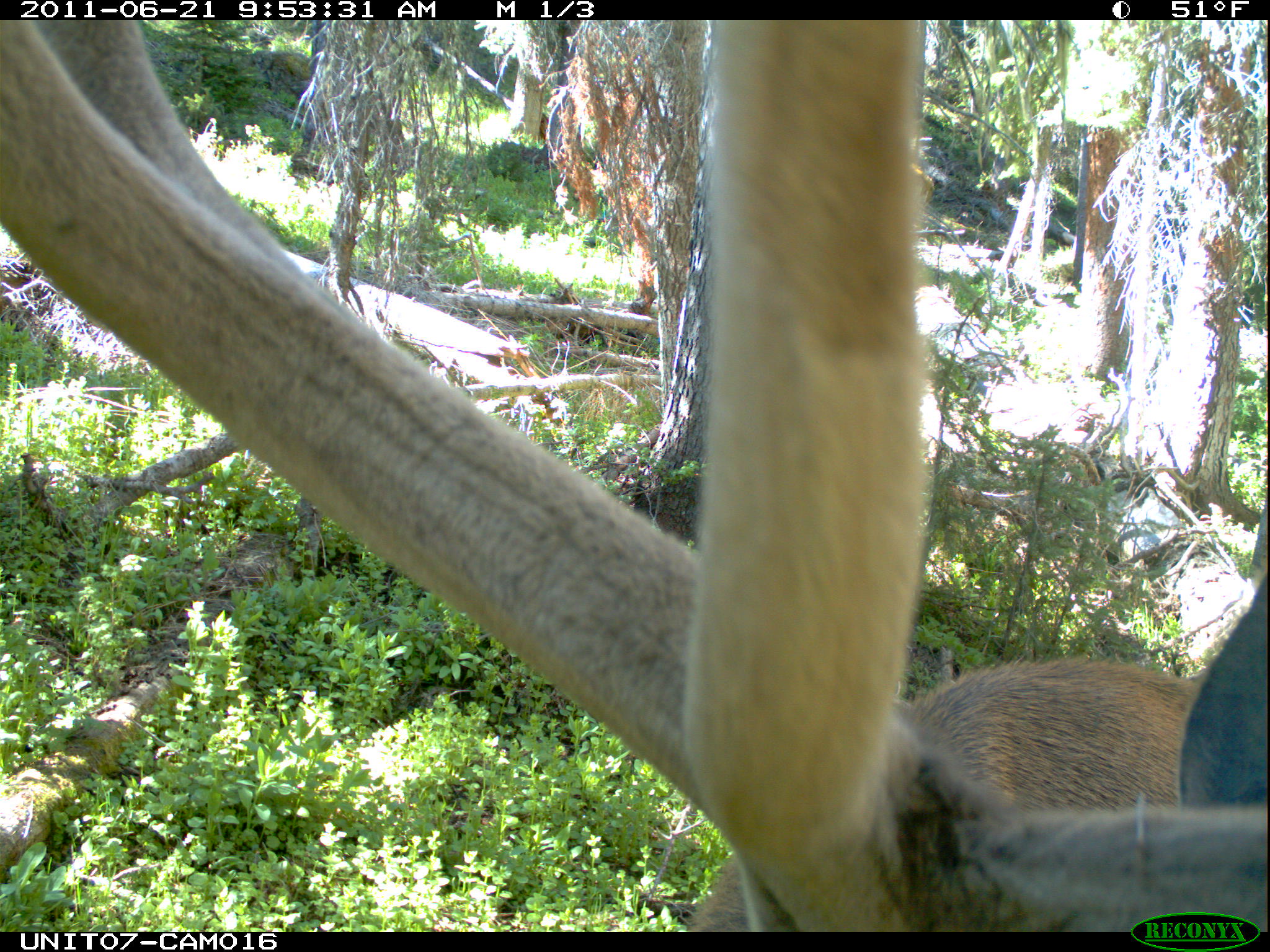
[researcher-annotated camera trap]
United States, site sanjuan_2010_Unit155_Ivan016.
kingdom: Animalia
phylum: Chordata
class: Mammalia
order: Artiodactyla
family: Cervidae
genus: Cervus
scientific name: Cervus elaphus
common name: red deer